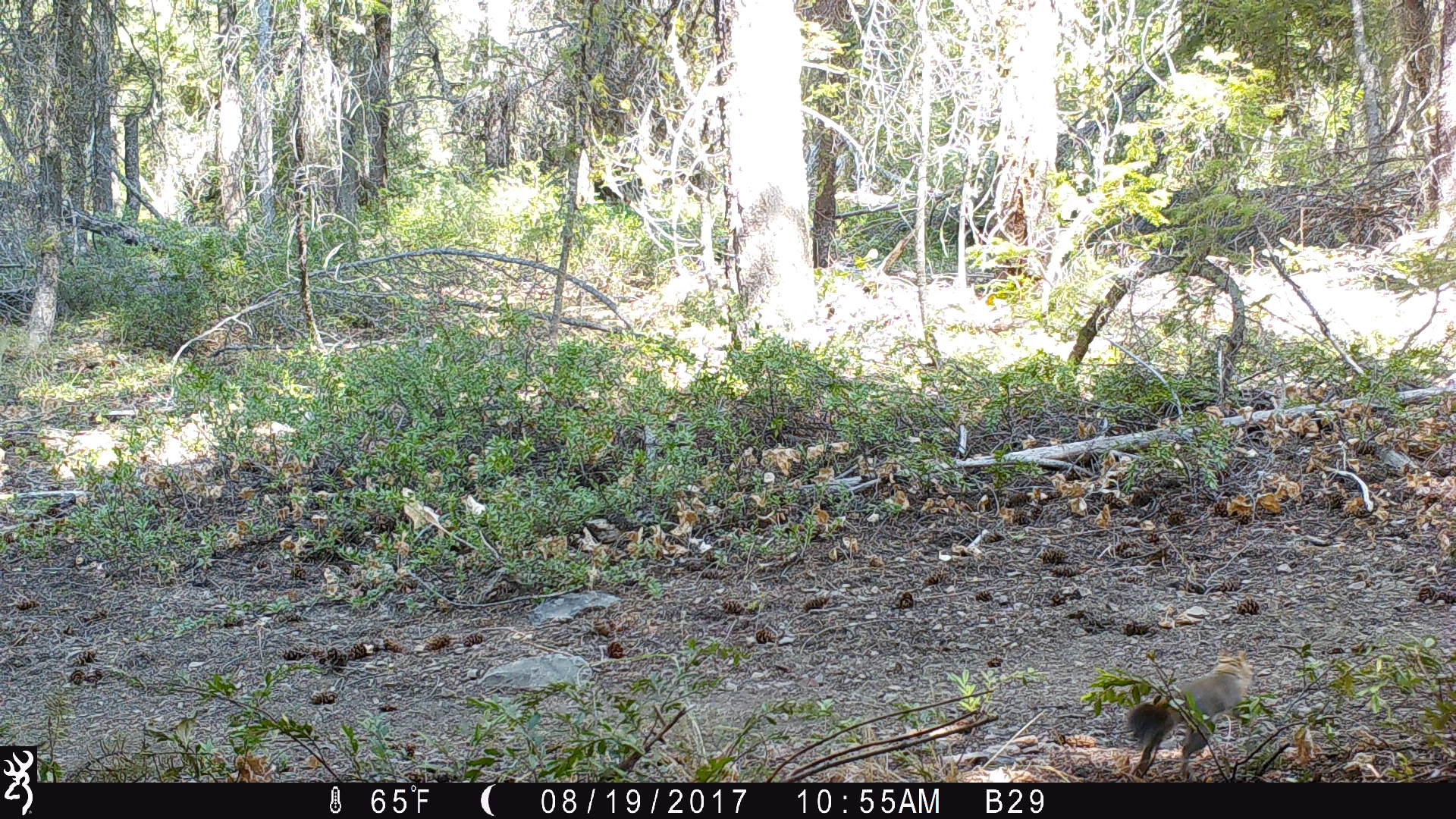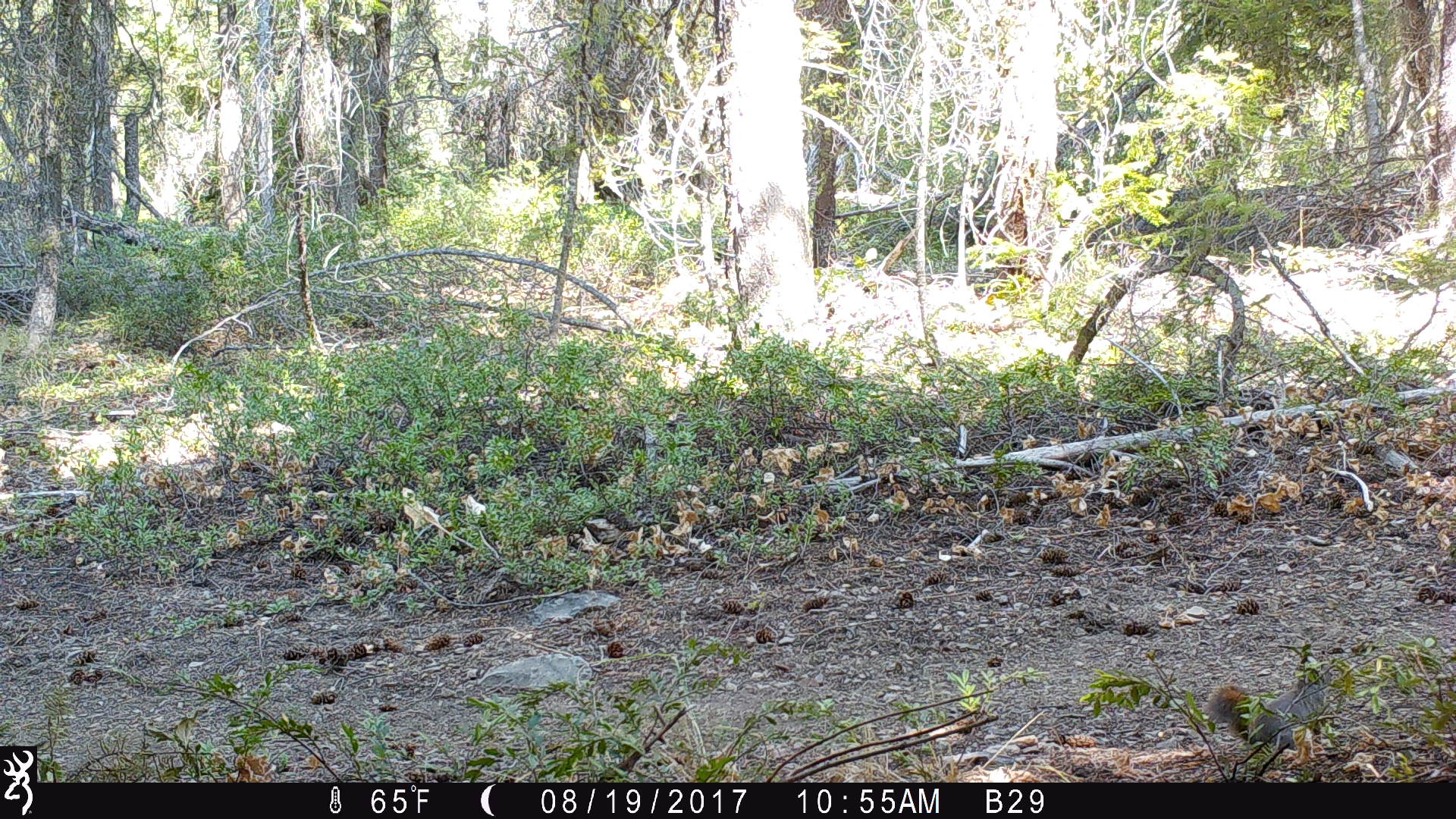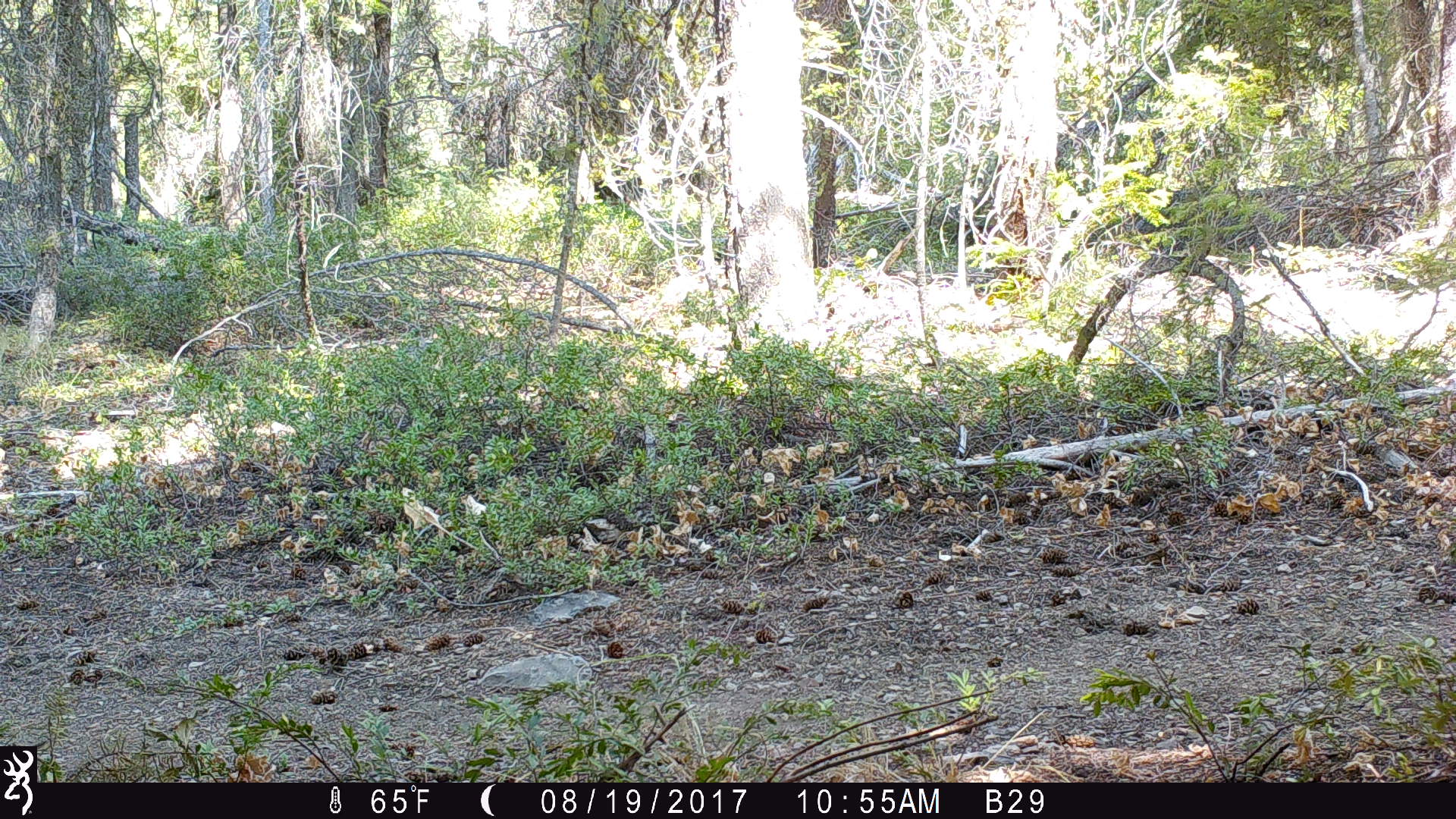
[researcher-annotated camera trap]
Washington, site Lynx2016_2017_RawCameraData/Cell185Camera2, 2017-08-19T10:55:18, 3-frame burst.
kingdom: Animalia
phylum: Chordata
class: Mammalia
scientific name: Mammalia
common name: small mammal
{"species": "small mammal (Mammalia)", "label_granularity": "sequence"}